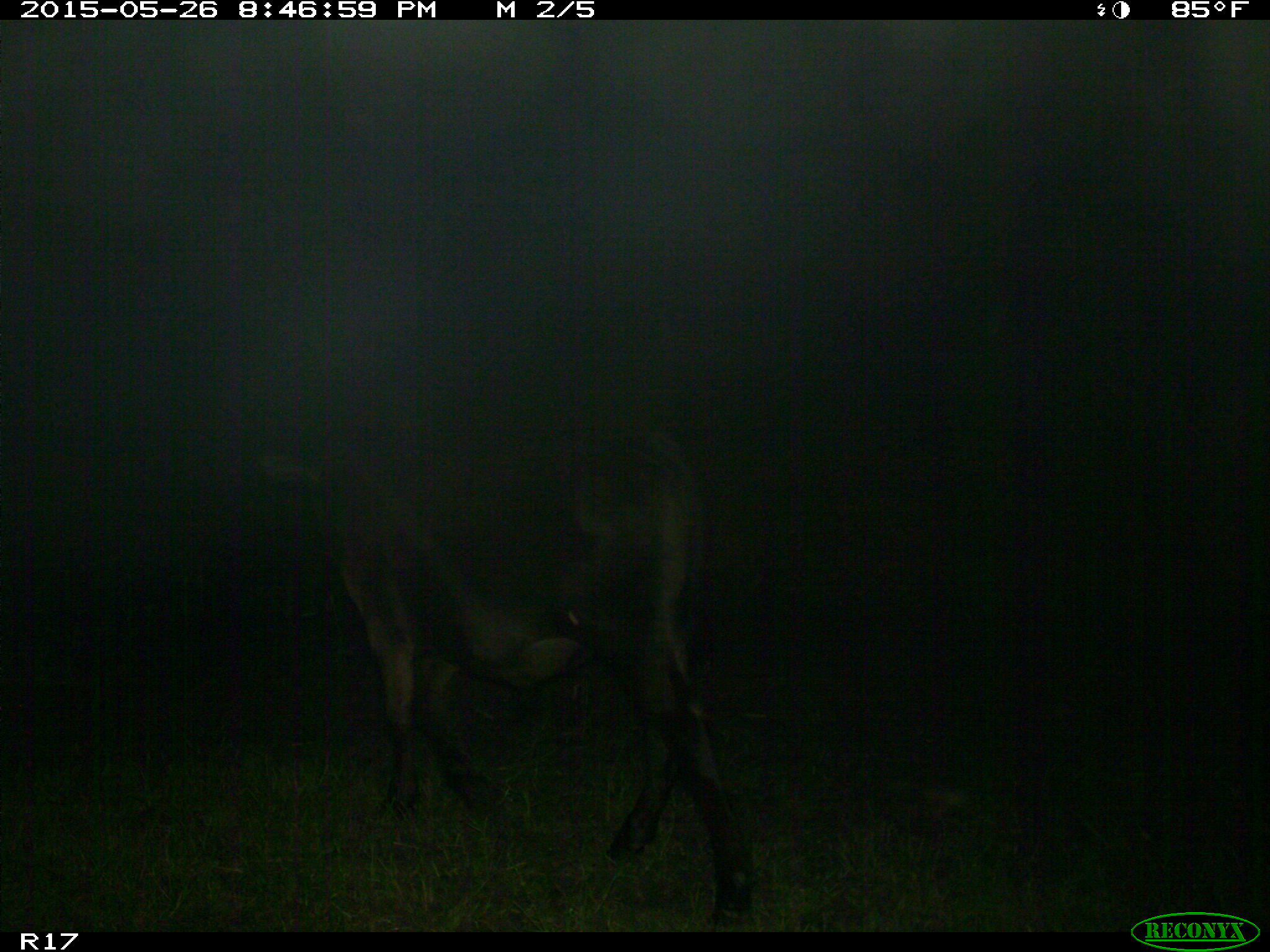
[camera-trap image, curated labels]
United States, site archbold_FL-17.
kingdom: Animalia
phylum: Chordata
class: Mammalia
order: Artiodactyla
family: Bovidae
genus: Bos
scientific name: Bos taurus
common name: domestic cow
Bos taurus (domestic cow).